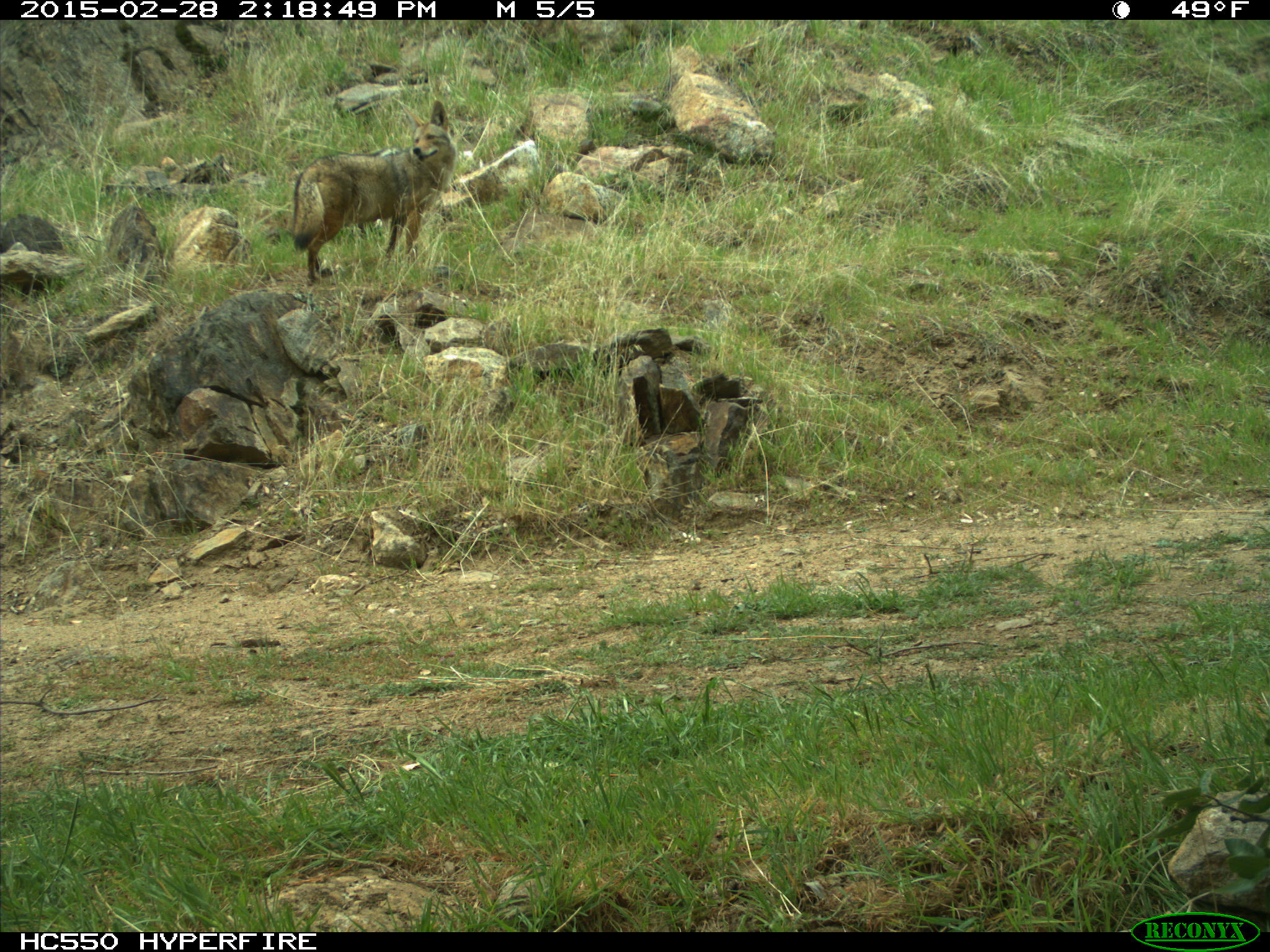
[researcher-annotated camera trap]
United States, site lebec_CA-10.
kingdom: Animalia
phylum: Chordata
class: Mammalia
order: Carnivora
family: Canidae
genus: Canis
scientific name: Canis latrans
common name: coyote